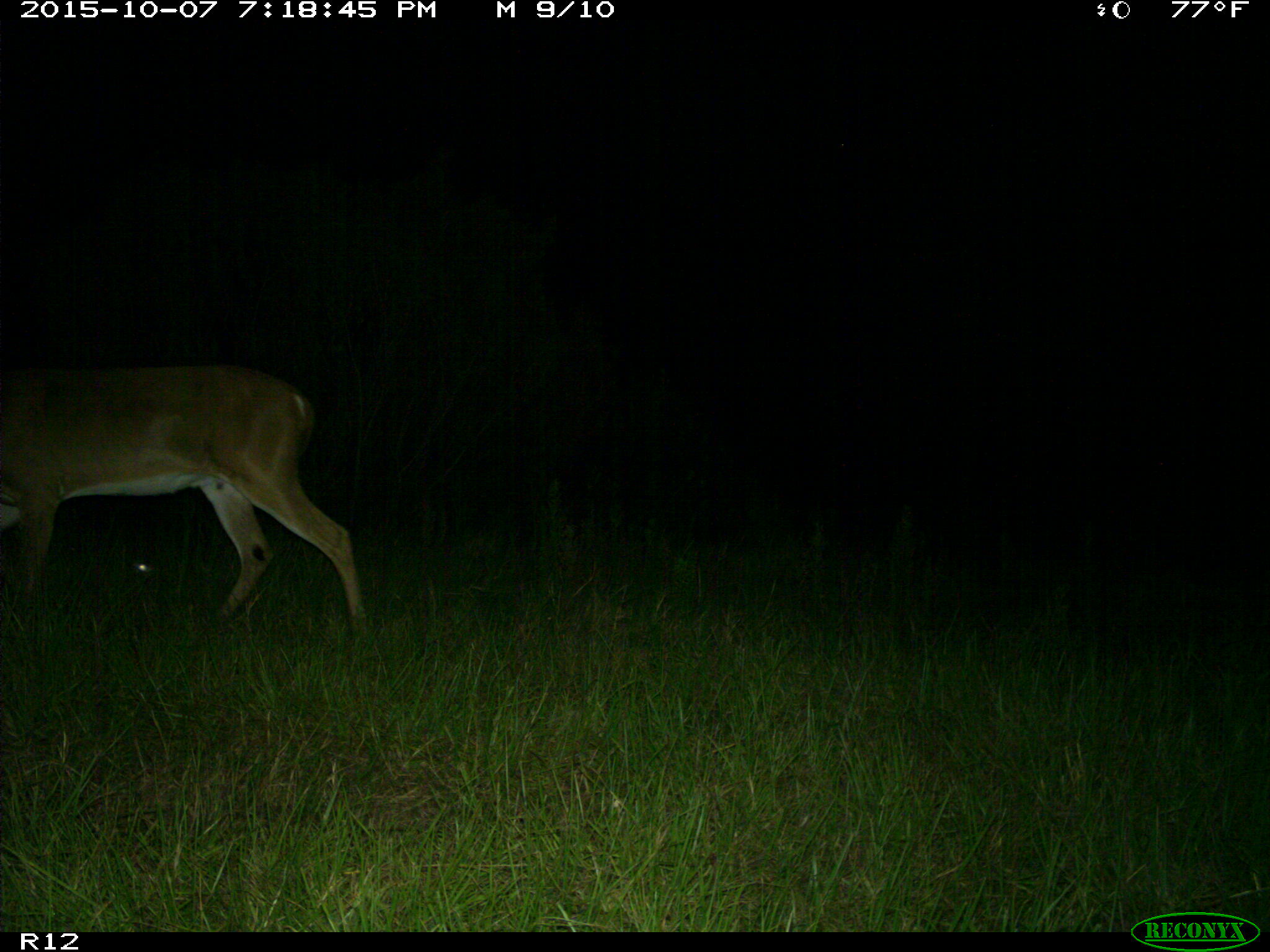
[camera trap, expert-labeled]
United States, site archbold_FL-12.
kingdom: Animalia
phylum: Chordata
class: Mammalia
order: Artiodactyla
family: Cervidae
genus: Odocoileus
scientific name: Odocoileus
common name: deer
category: unidentified deer